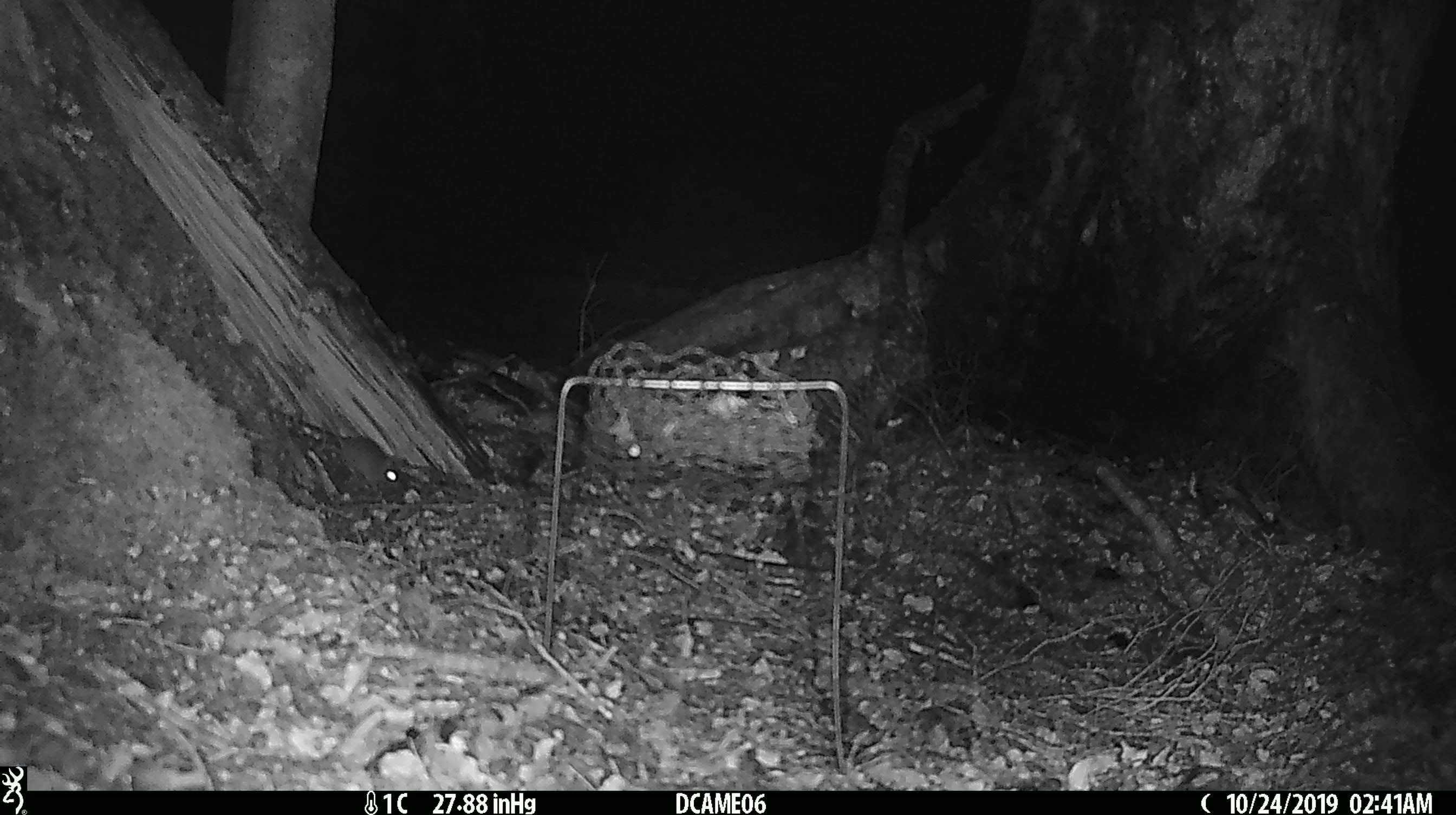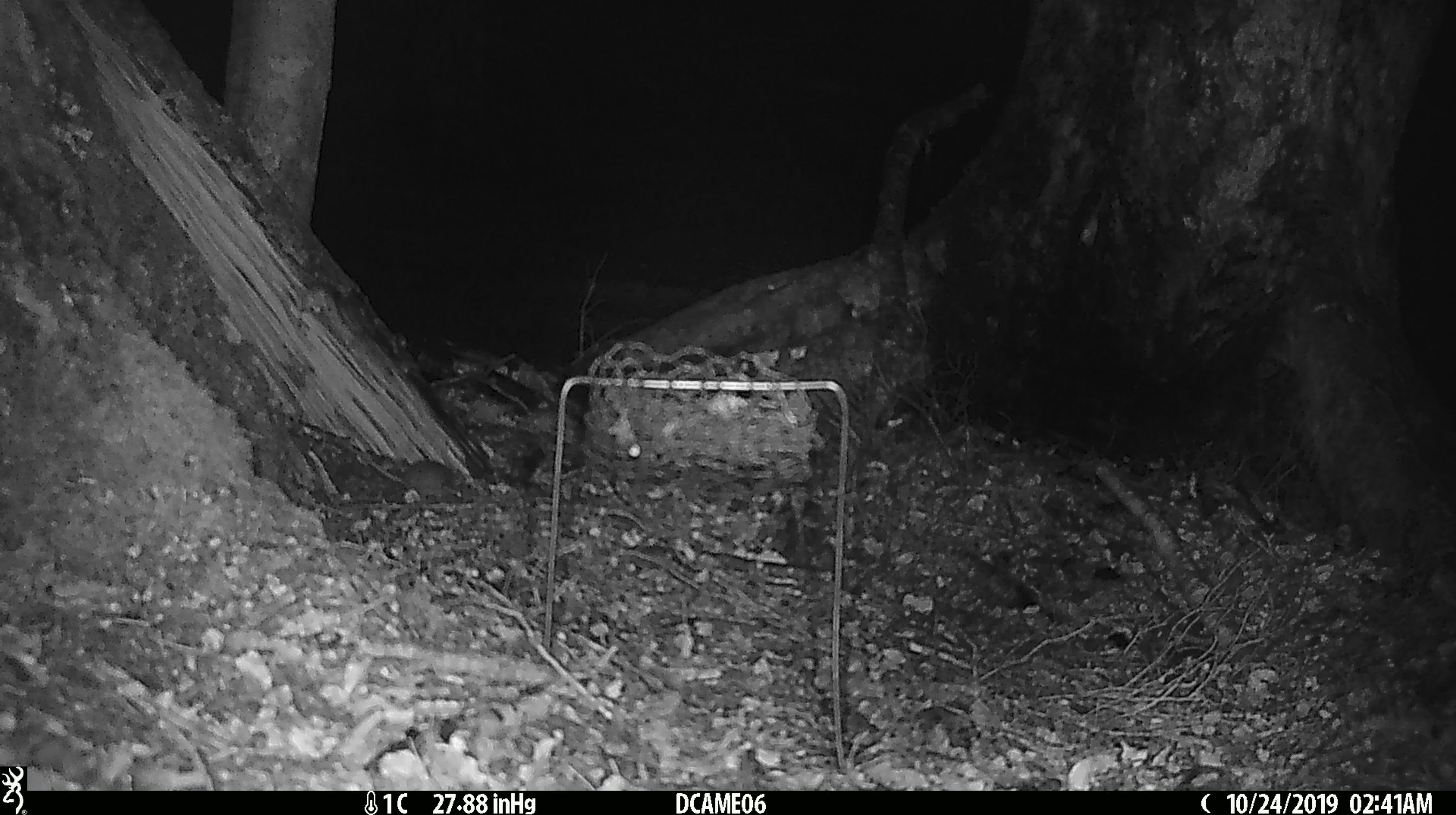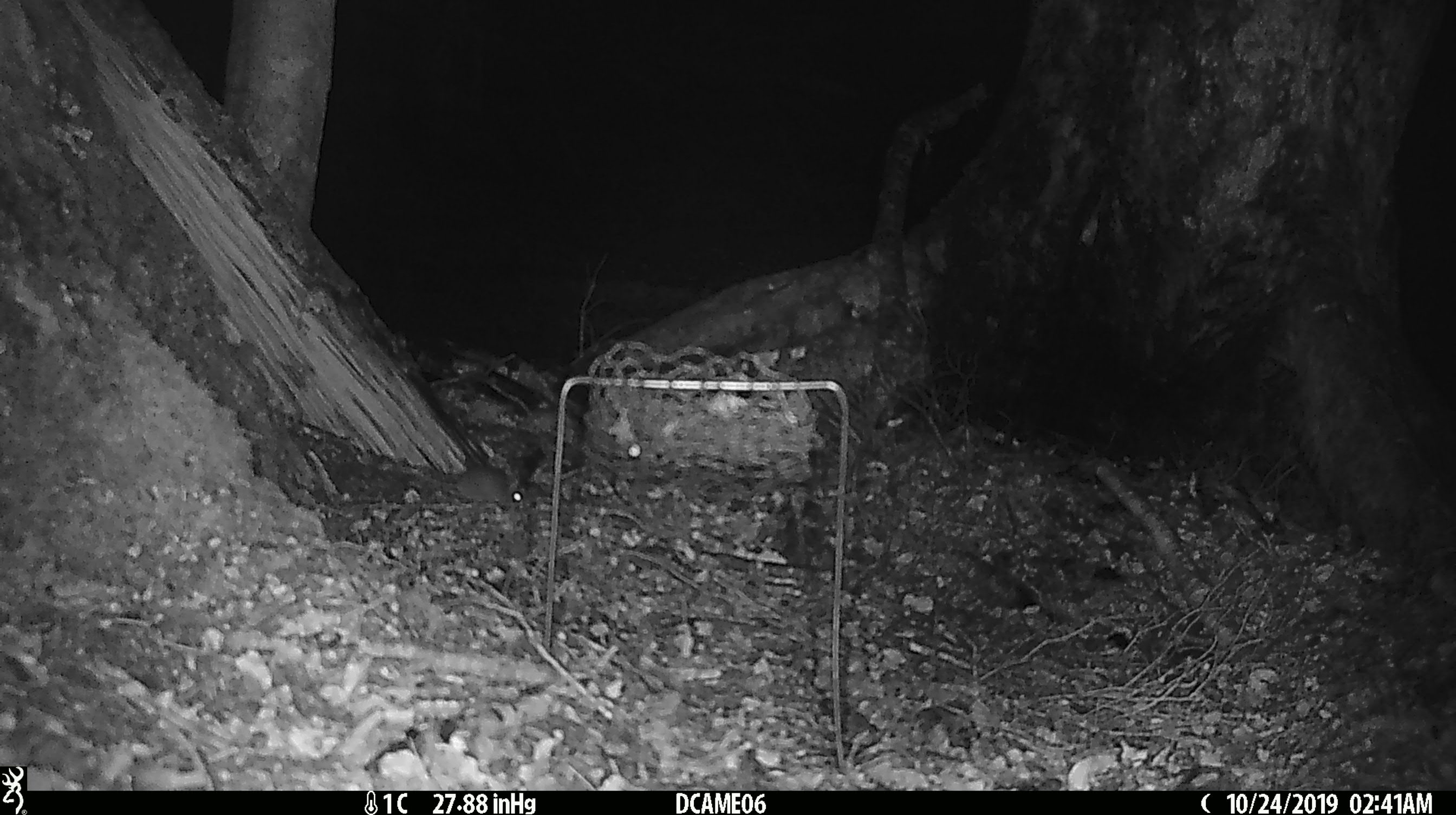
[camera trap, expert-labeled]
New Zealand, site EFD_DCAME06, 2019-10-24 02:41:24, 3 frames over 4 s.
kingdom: Animalia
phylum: Chordata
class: Mammalia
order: Rodentia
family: Muridae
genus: Mus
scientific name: Mus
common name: mouse